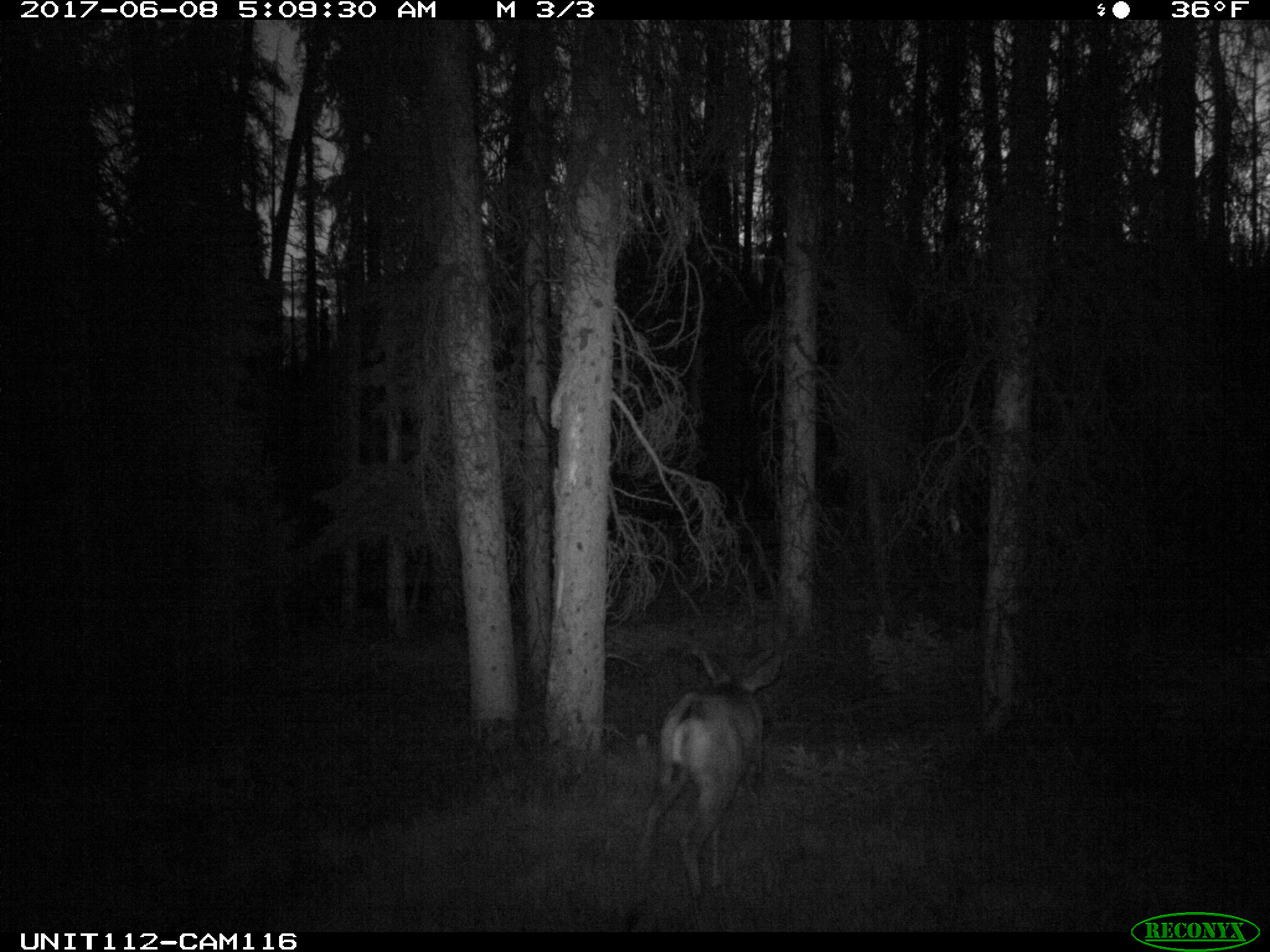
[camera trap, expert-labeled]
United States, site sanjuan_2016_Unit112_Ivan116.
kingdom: Animalia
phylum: Chordata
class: Mammalia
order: Artiodactyla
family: Cervidae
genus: Odocoileus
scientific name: Odocoileus hemionus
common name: mule deer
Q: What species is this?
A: Odocoileus hemionus (mule deer).